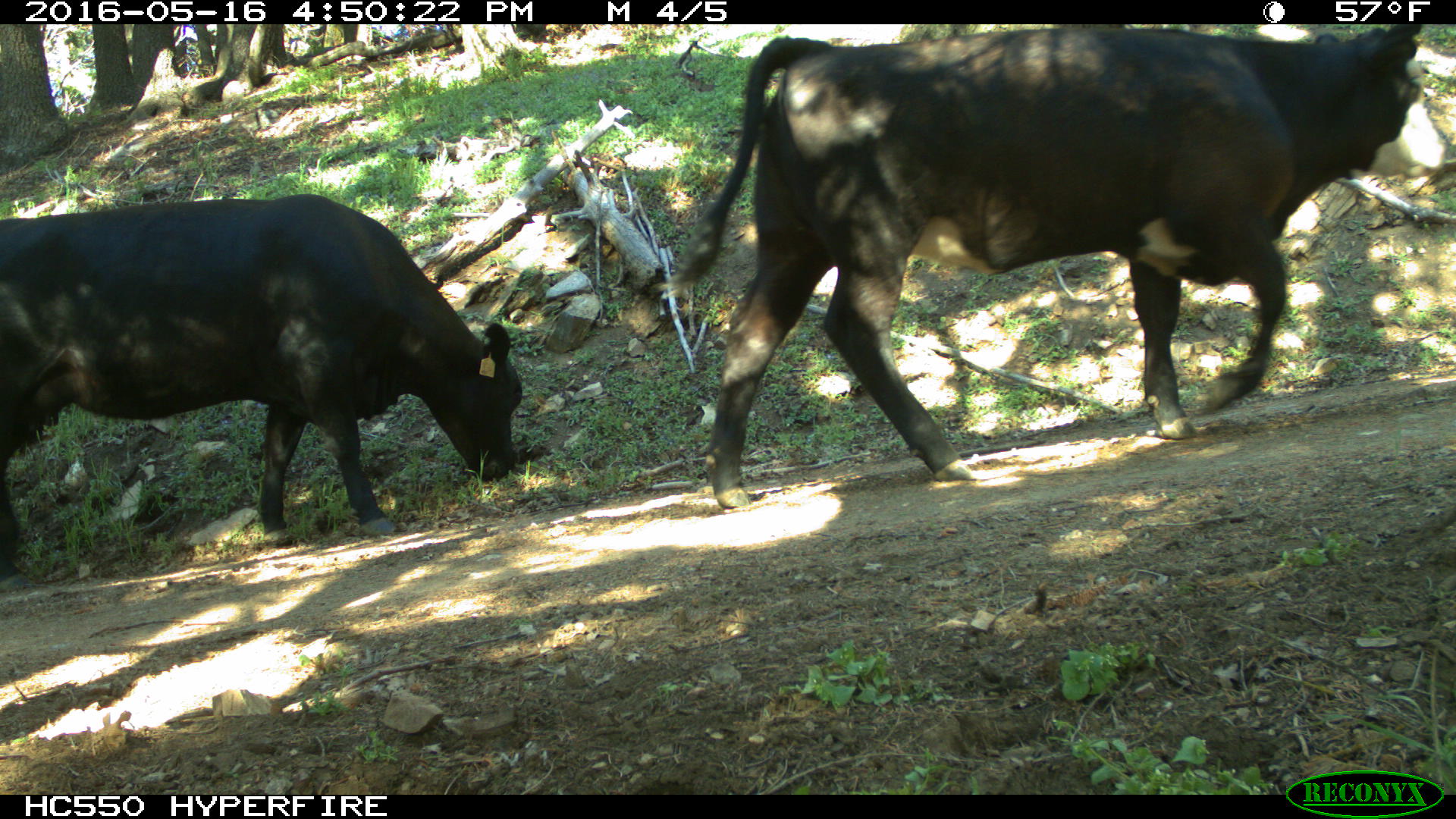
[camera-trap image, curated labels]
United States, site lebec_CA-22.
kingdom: Animalia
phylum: Chordata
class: Mammalia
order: Artiodactyla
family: Bovidae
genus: Bos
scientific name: Bos taurus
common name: domestic cow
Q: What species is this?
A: Bos taurus (domestic cow).